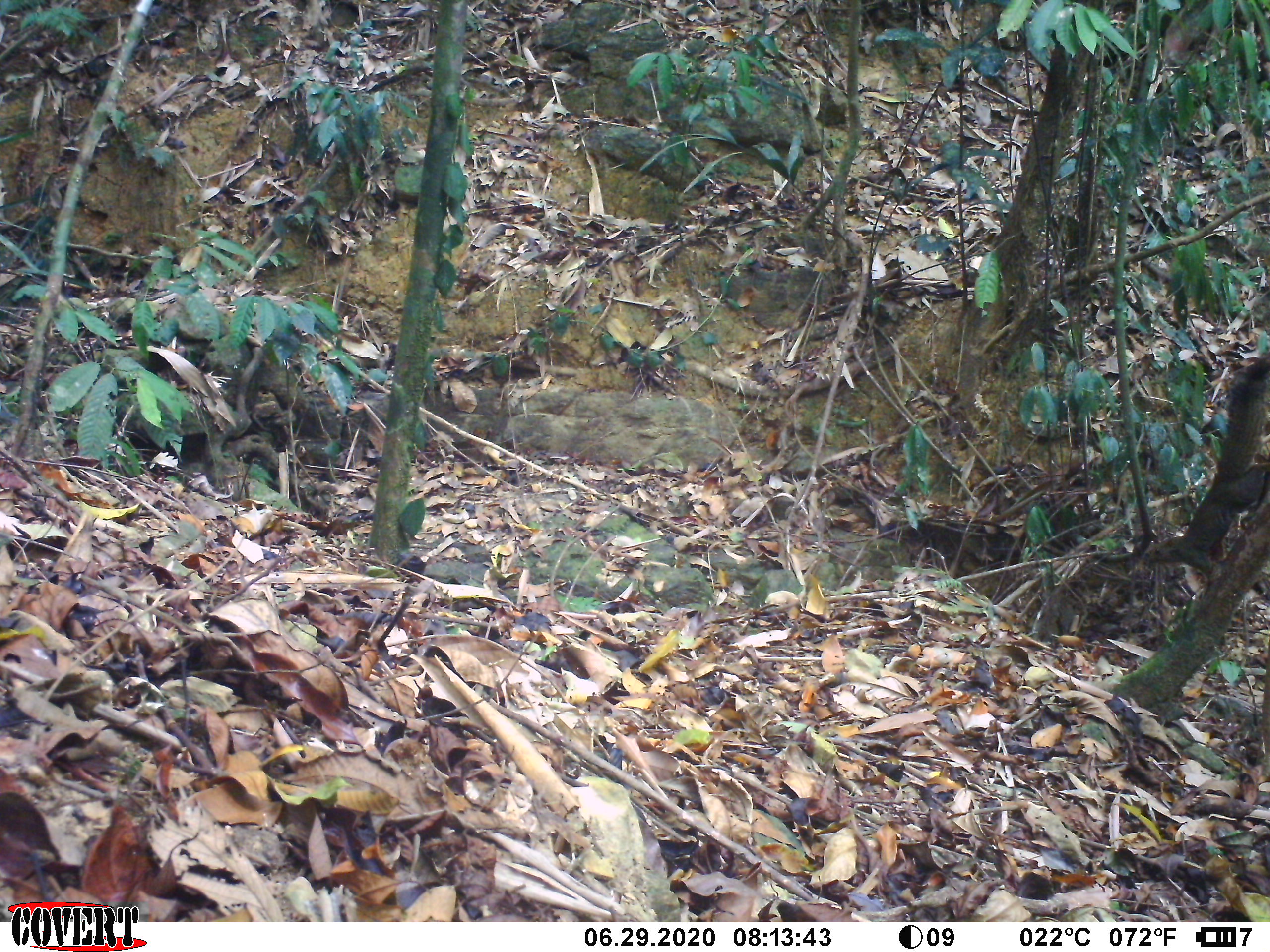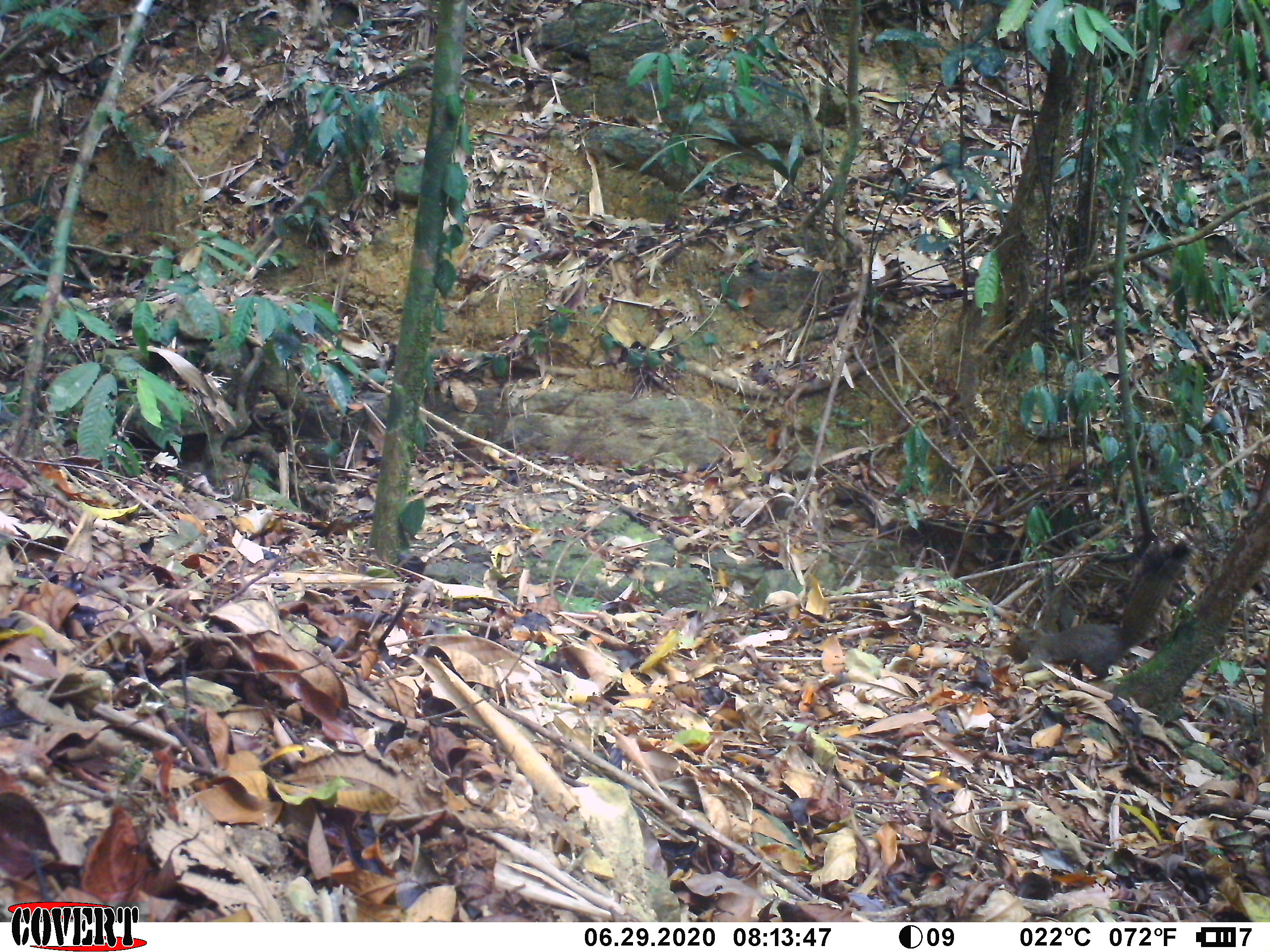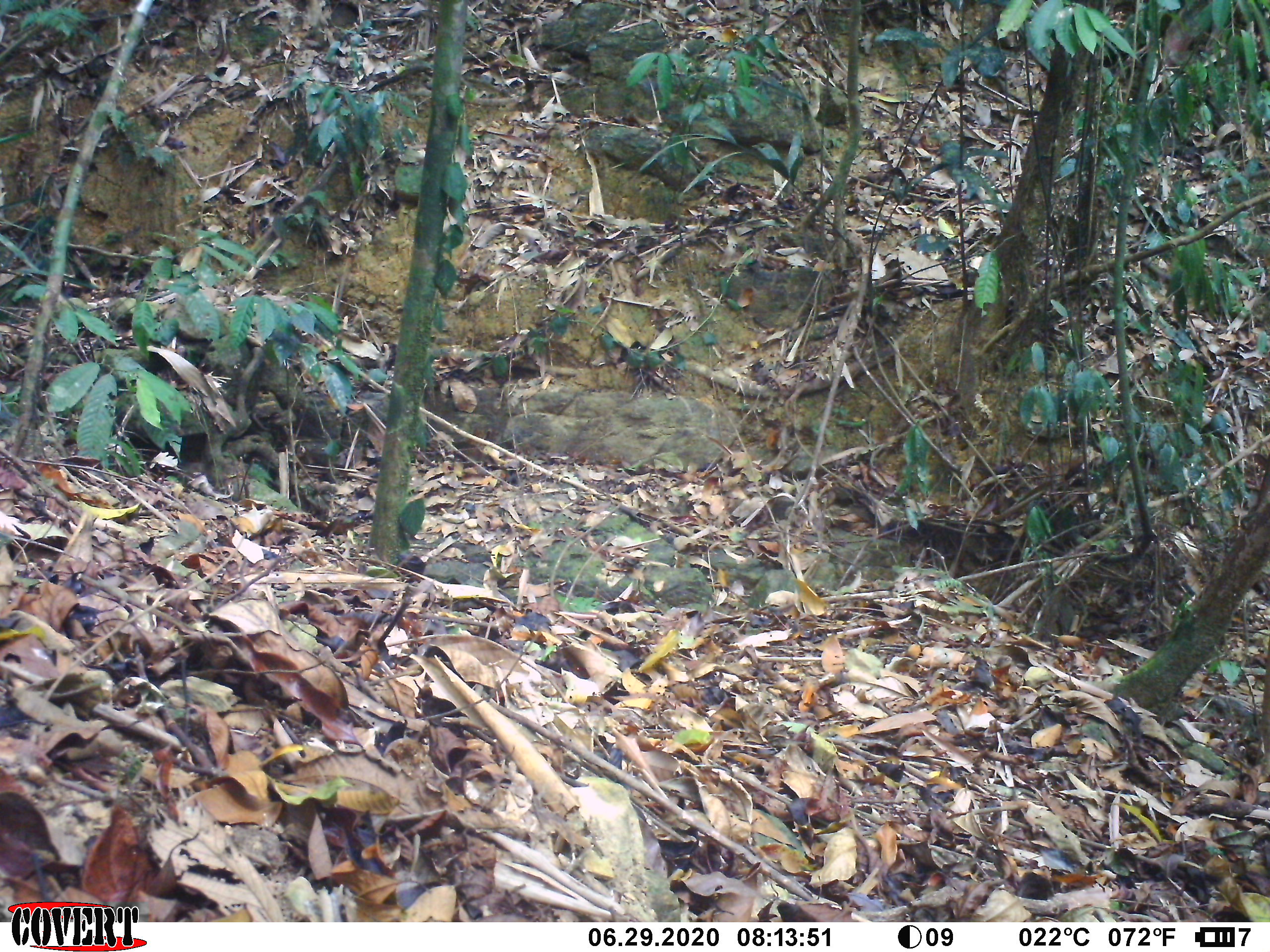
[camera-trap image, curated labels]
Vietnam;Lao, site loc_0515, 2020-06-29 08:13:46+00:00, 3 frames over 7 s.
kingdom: Animalia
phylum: Chordata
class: Mammalia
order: Rodentia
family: Sciuridae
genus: Callosciurus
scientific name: Callosciurus erythraeus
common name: pallas's squirrel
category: pallass squirrel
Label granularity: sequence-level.